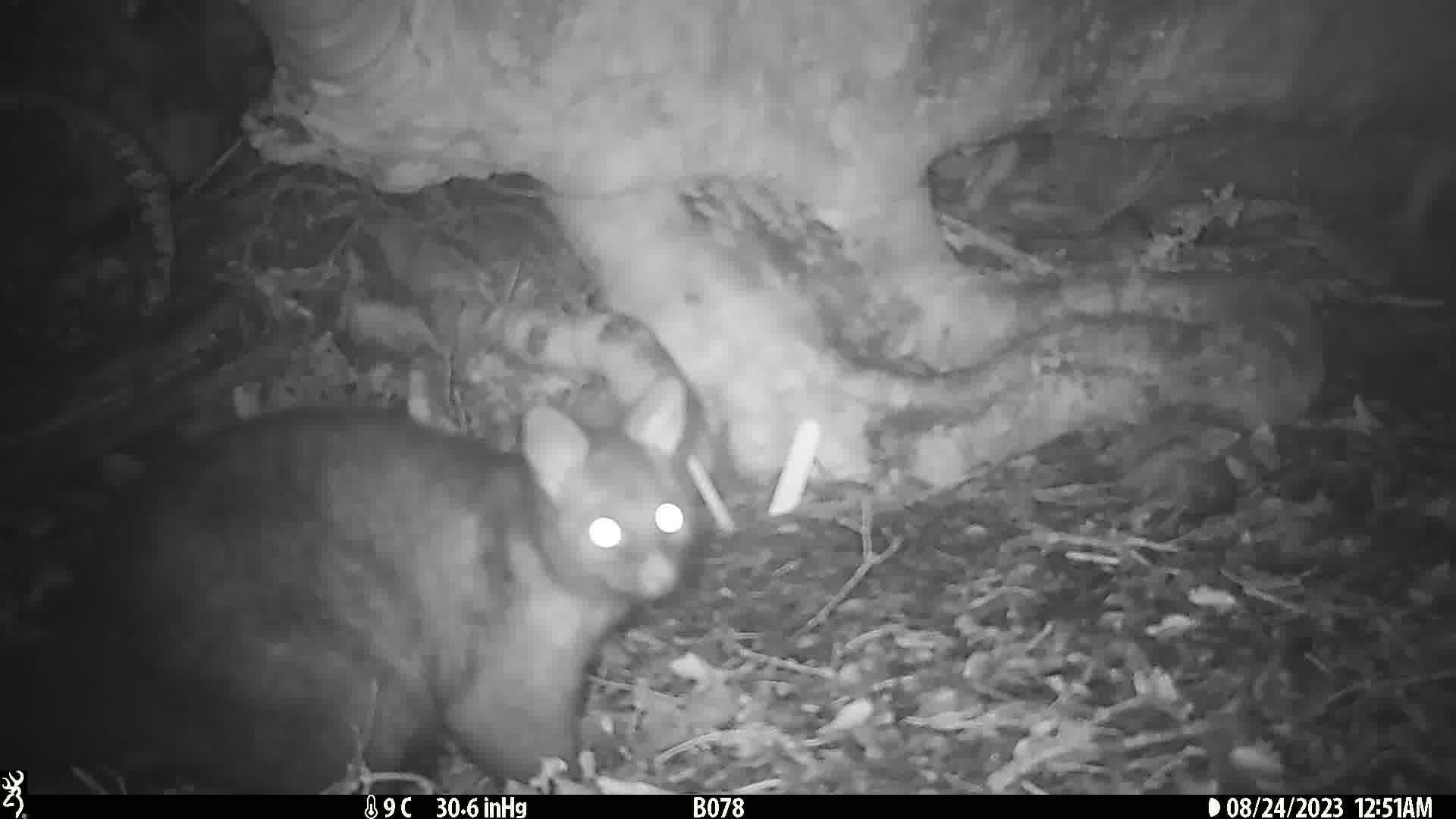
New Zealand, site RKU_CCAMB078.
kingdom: Animalia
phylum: Chordata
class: Mammalia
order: Diprotodontia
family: Phalangeridae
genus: Trichosurus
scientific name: Trichosurus vulpecula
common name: common brushtail possum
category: possum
Possum (common brushtail possum) (Trichosurus vulpecula).